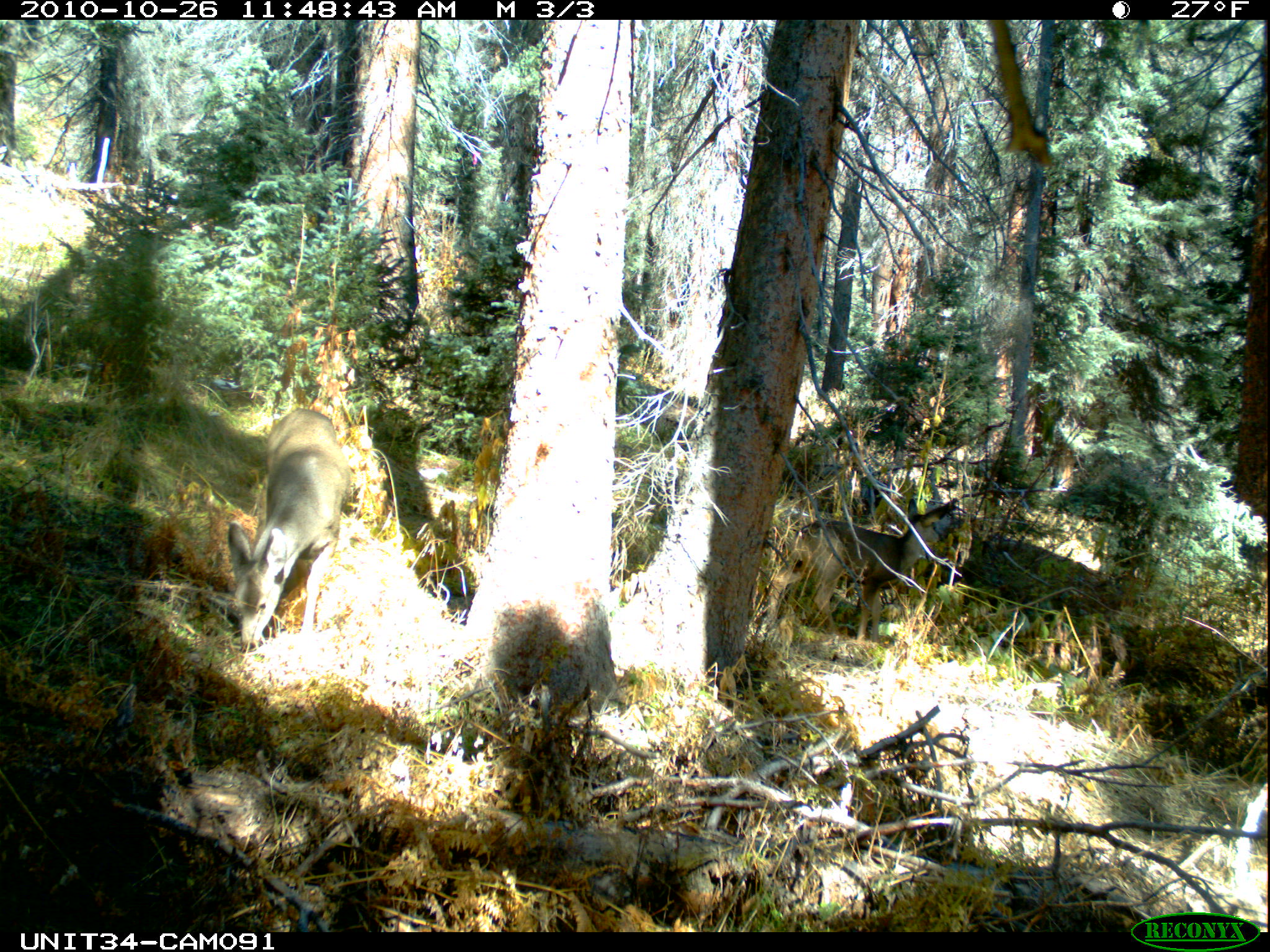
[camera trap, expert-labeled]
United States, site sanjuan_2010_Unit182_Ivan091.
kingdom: Animalia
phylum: Chordata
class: Mammalia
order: Artiodactyla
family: Cervidae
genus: Odocoileus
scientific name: Odocoileus hemionus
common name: mule deer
Odocoileus hemionus (mule deer).